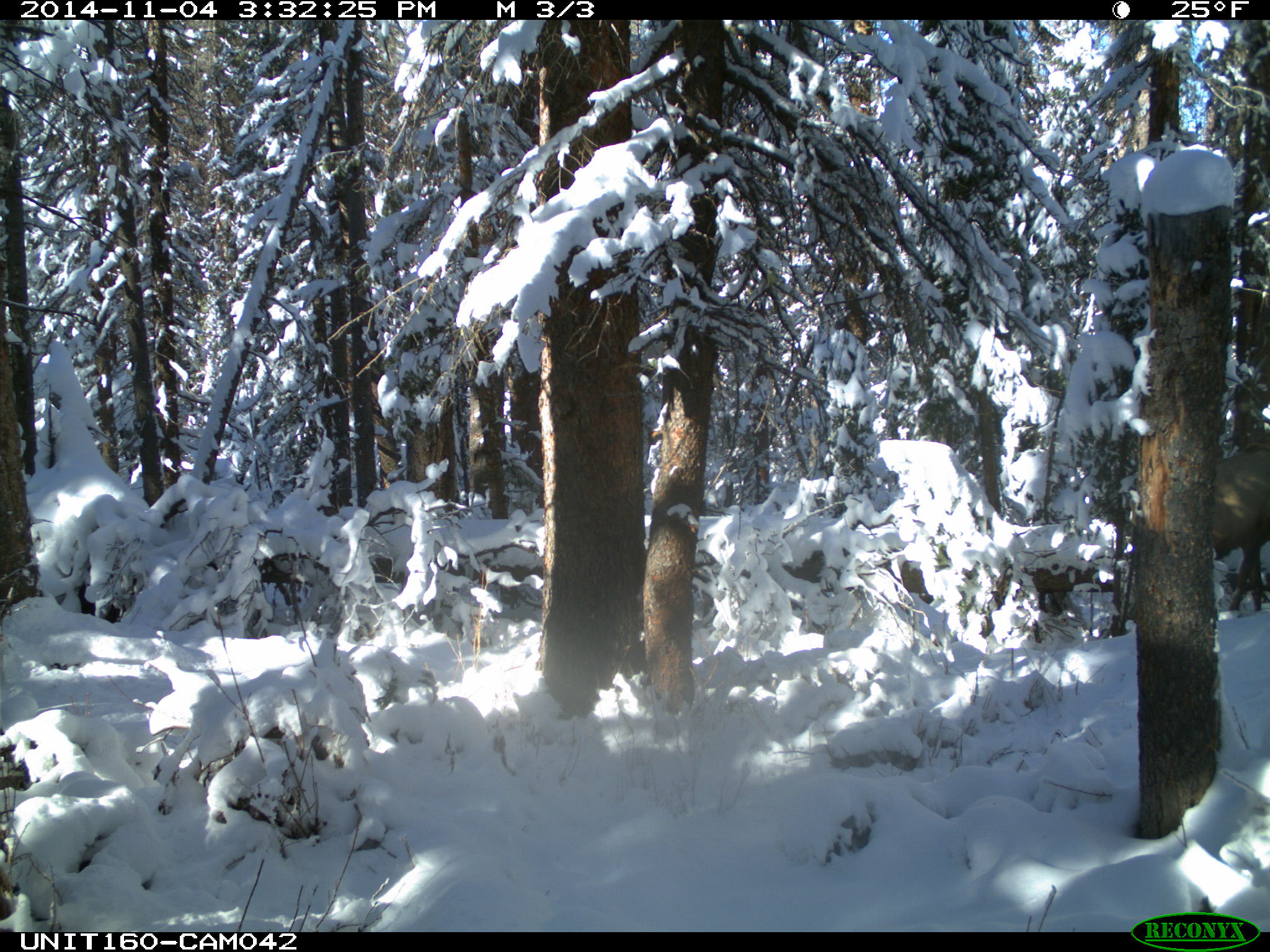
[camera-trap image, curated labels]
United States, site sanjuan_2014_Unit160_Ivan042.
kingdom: Animalia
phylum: Chordata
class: Mammalia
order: Artiodactyla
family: Cervidae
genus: Cervus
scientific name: Cervus elaphus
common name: red deer